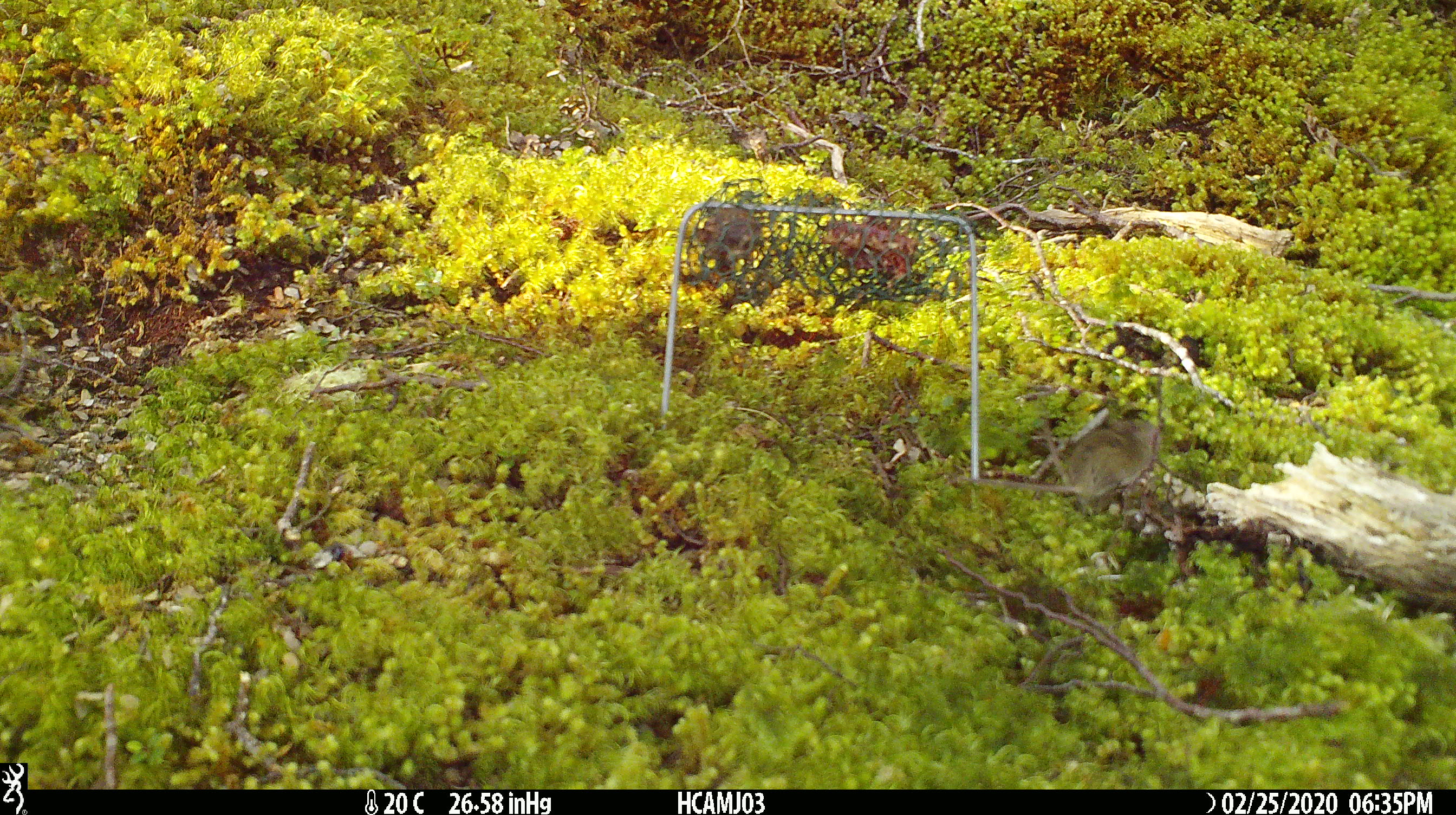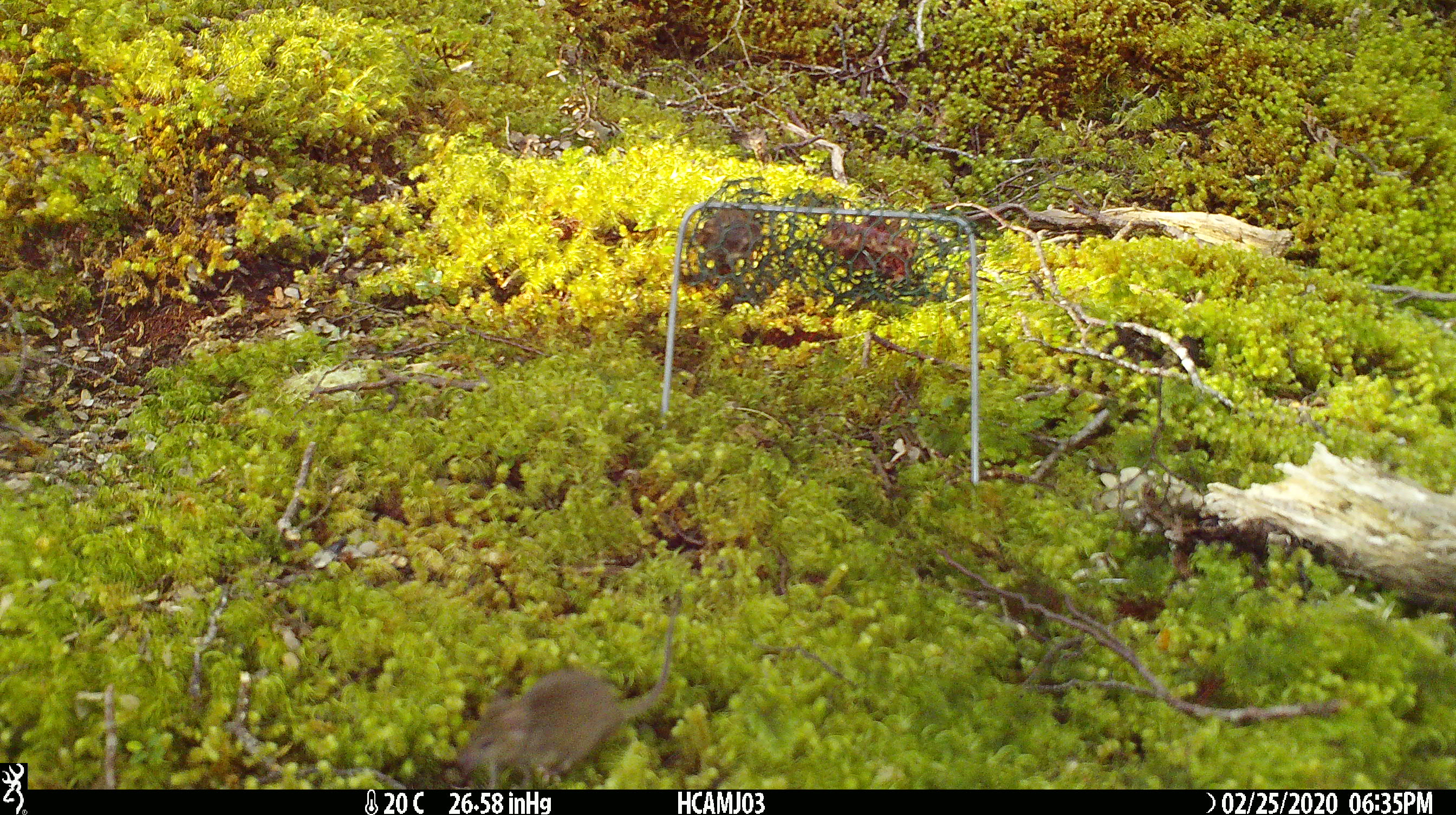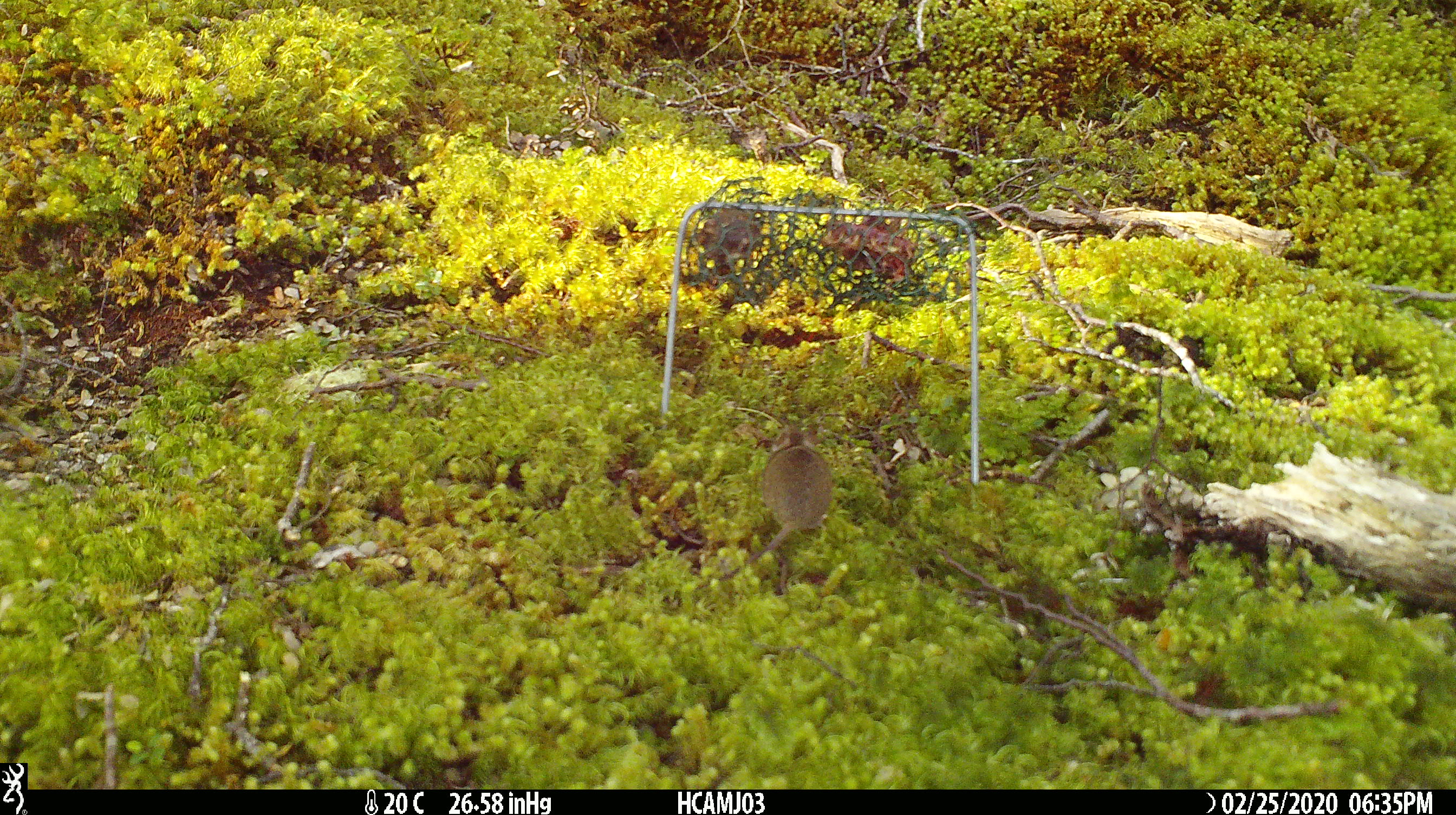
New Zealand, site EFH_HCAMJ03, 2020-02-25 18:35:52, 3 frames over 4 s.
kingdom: Animalia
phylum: Chordata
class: Mammalia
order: Rodentia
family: Muridae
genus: Mus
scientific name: Mus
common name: mouse